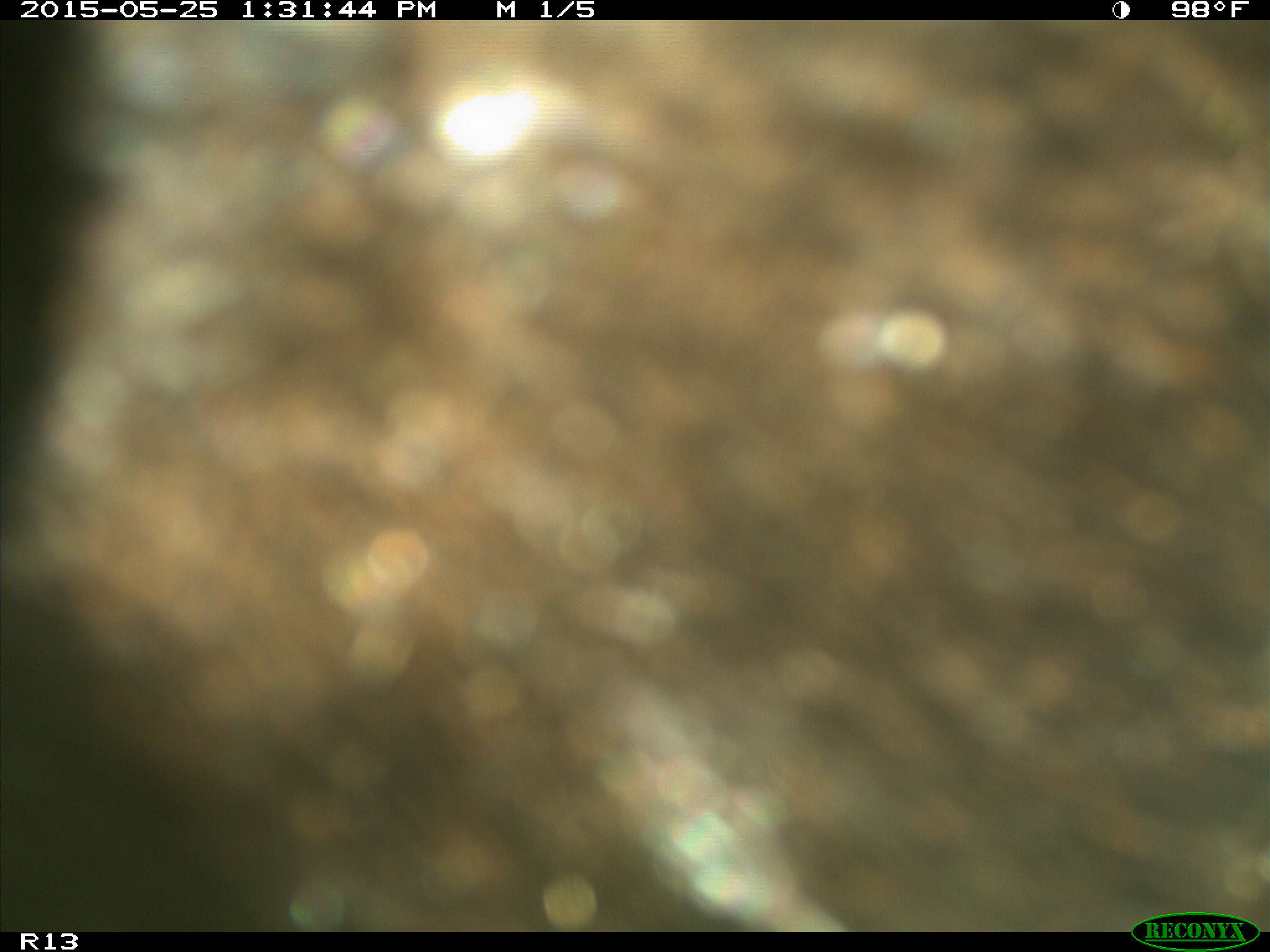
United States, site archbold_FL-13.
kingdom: Animalia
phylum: Chordata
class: Mammalia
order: Artiodactyla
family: Bovidae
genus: Bos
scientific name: Bos taurus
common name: domestic cow